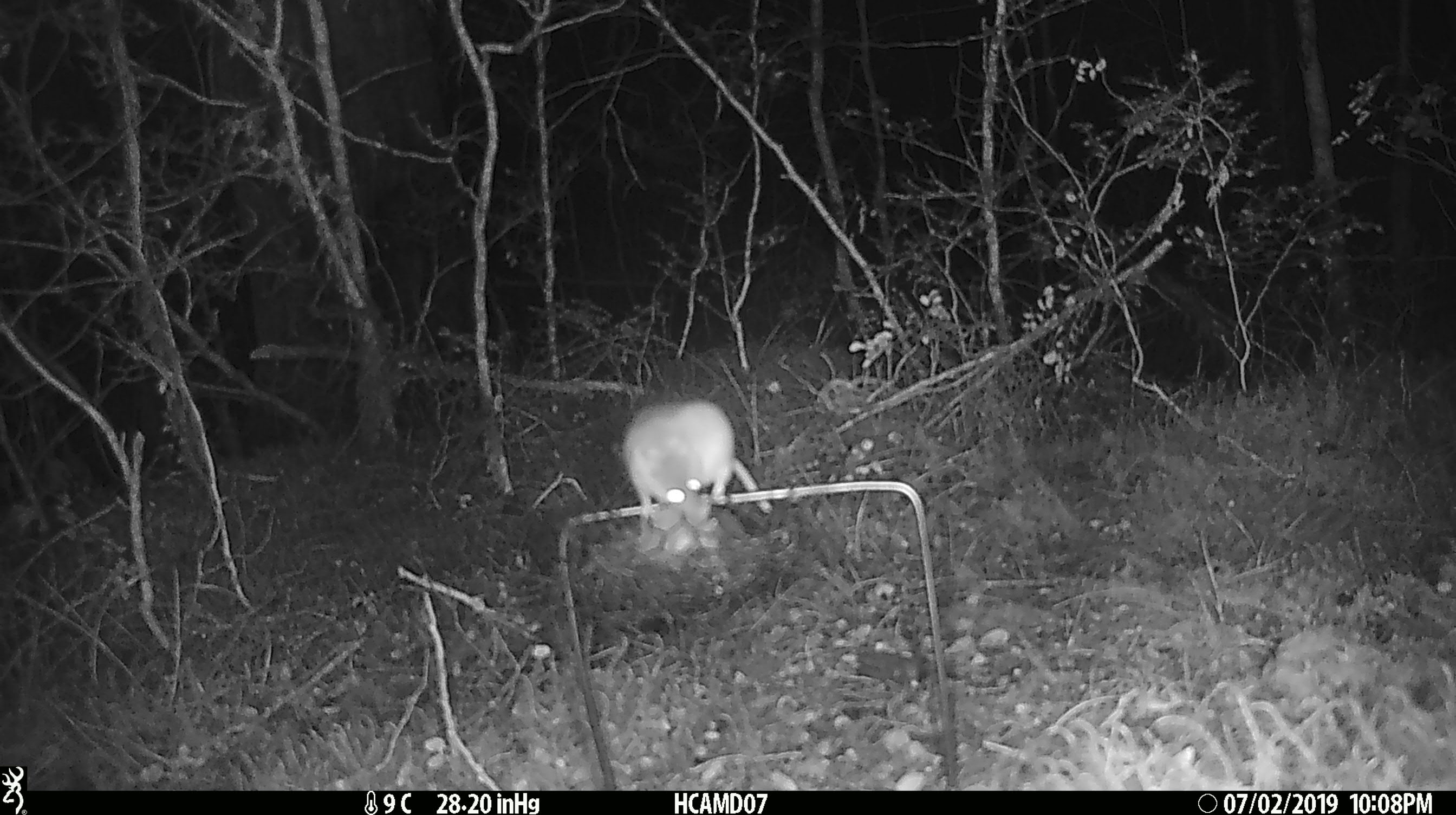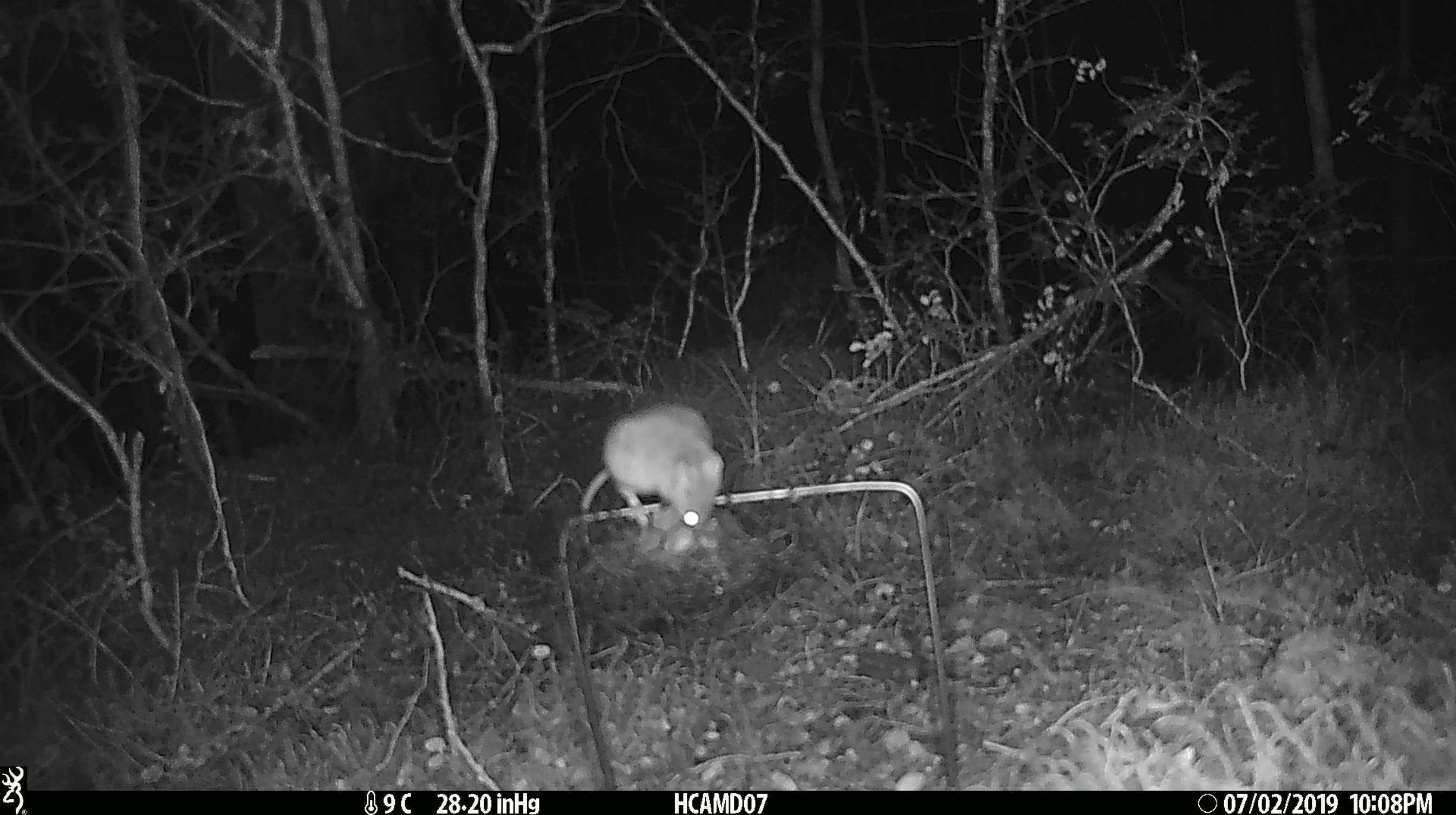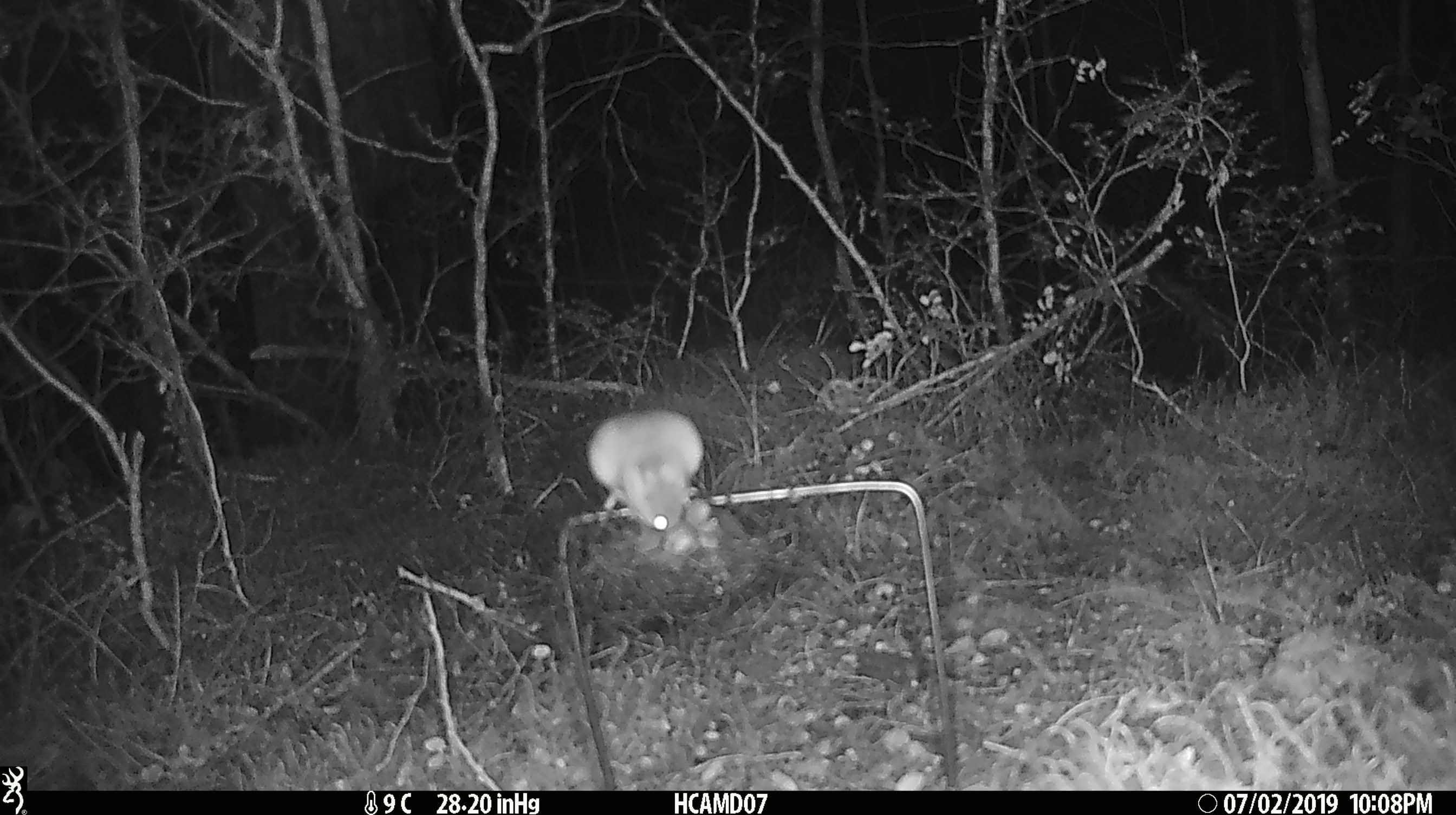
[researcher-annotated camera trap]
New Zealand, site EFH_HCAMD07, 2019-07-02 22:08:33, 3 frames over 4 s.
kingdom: Animalia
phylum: Chordata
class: Mammalia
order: Rodentia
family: Muridae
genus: Mus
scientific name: Mus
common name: mouse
Mouse (Mus).